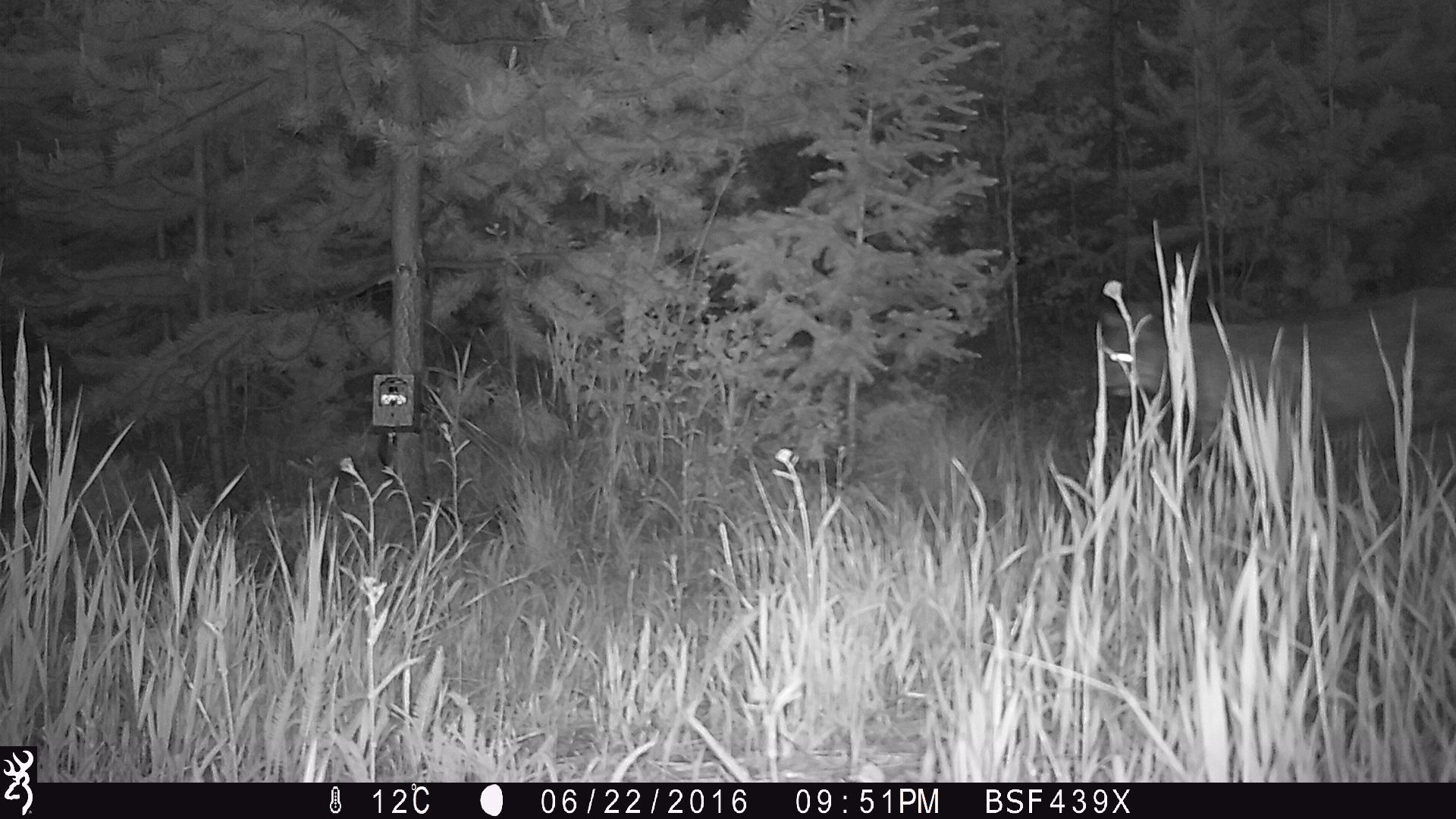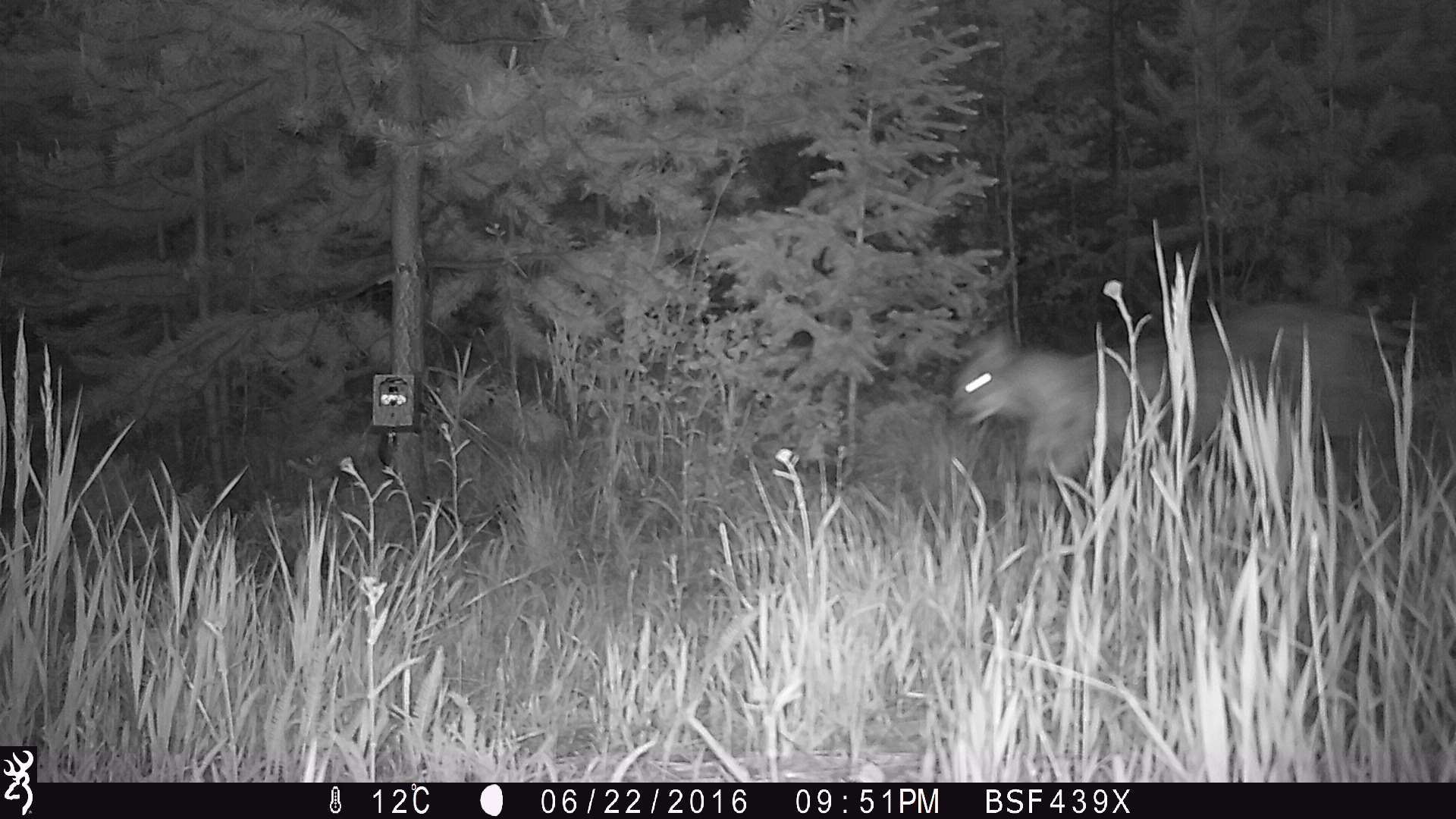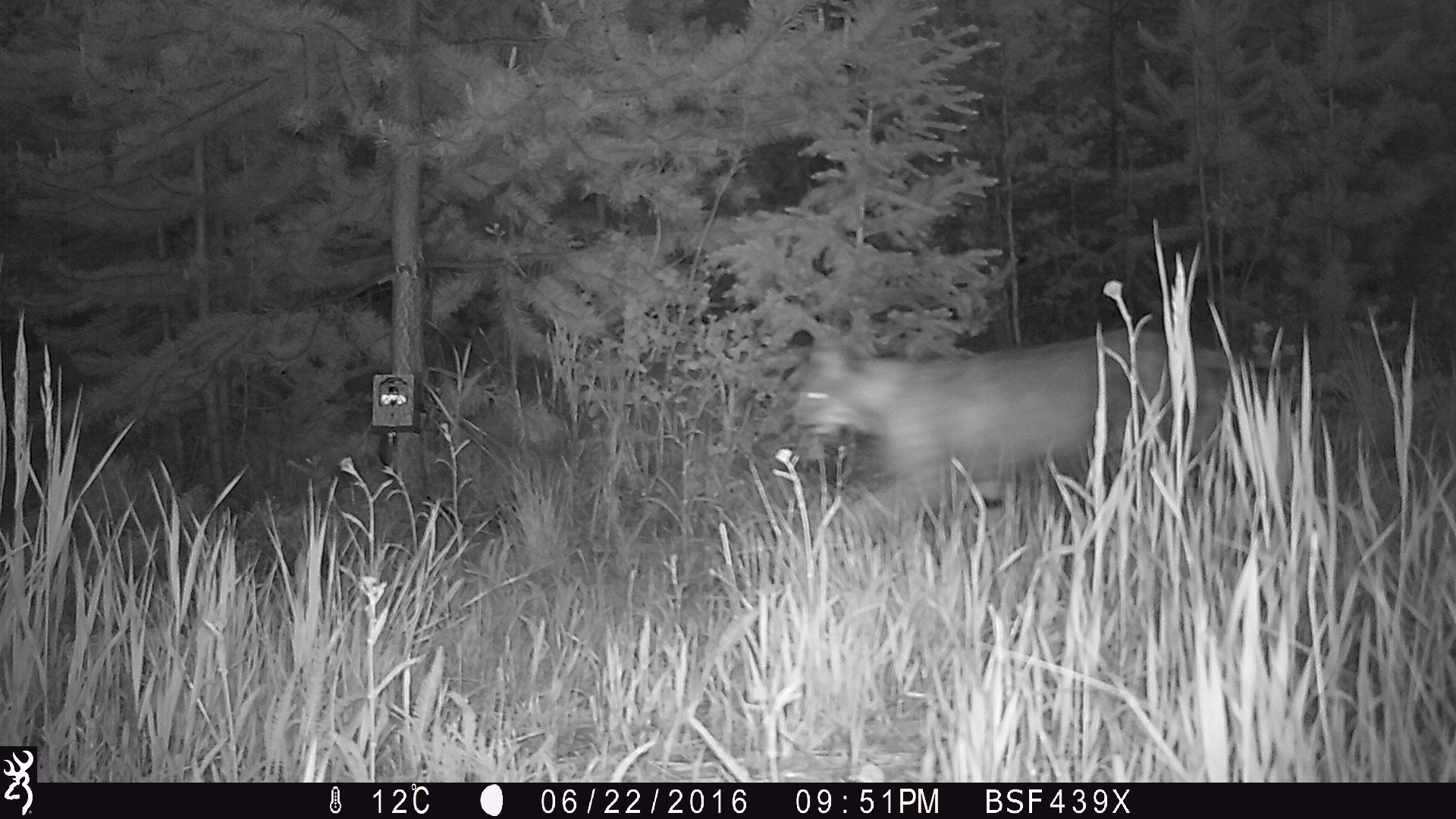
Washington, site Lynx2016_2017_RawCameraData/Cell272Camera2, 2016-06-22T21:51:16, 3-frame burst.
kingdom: Animalia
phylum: Chordata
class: Mammalia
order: Carnivora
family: Felidae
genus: Lynx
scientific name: Lynx rufus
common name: bobcat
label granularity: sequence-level